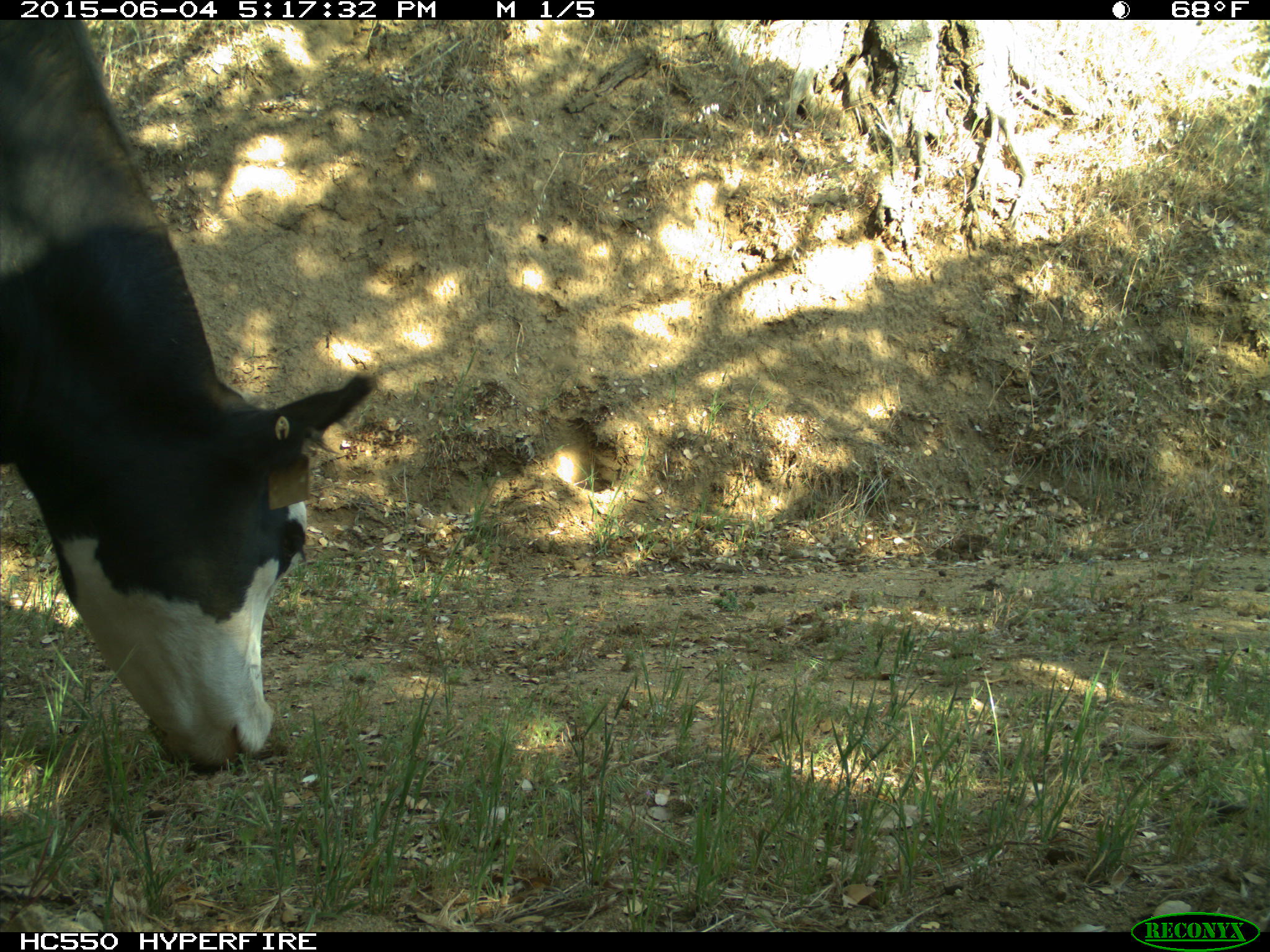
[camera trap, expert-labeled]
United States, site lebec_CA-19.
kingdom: Animalia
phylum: Chordata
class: Mammalia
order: Artiodactyla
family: Bovidae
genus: Bos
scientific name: Bos taurus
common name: domestic cow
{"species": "Bos taurus (domestic cow)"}